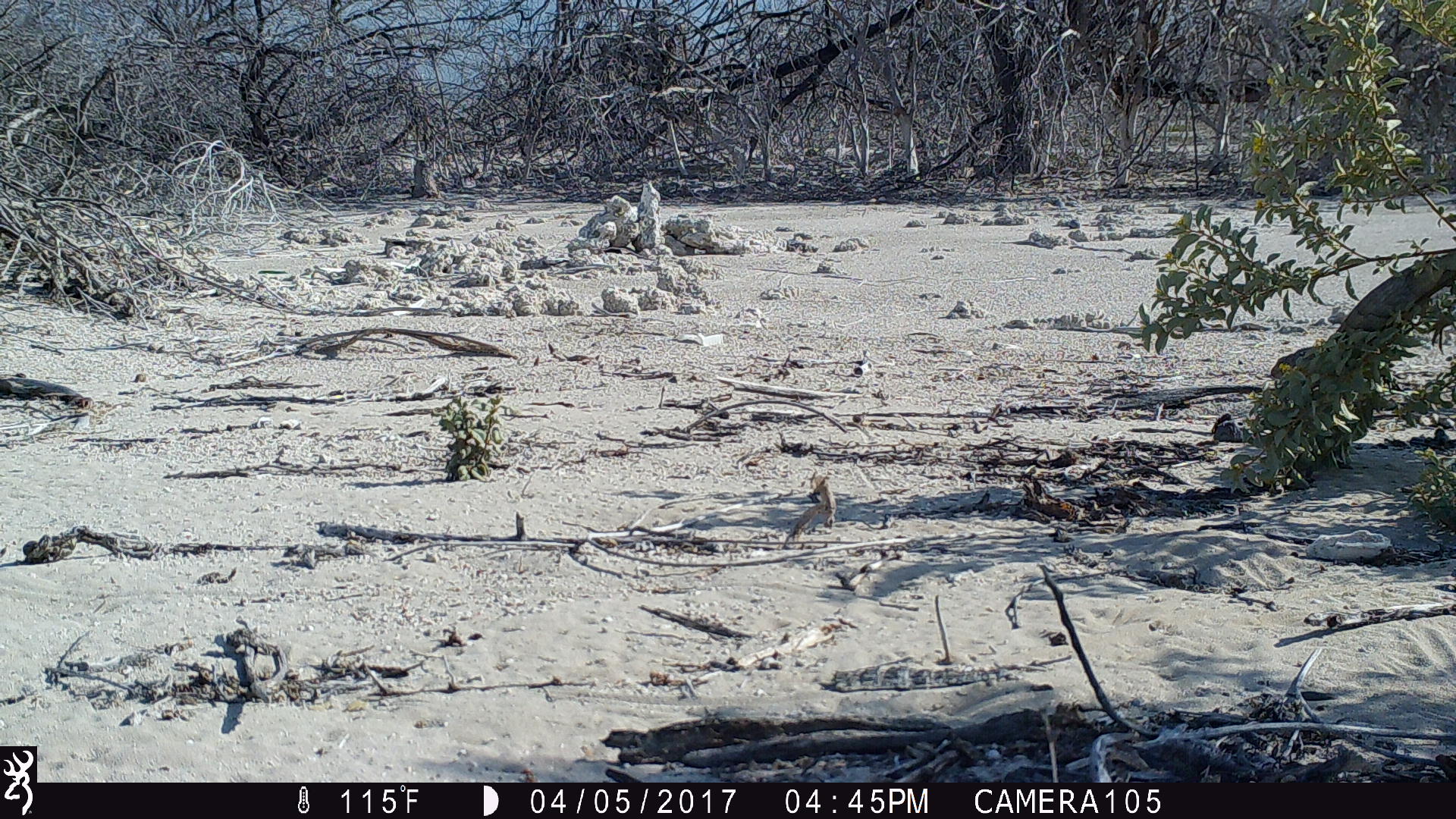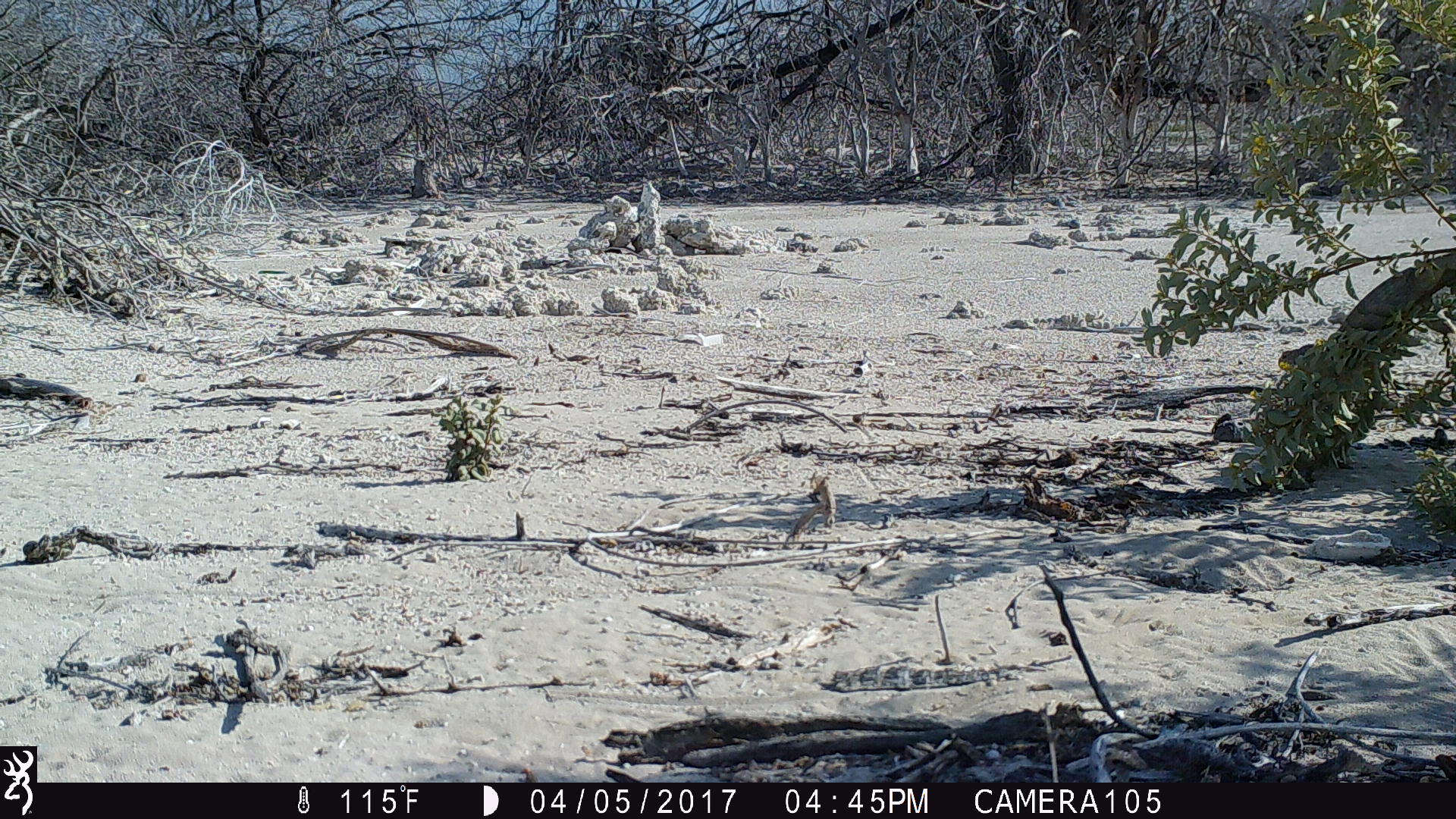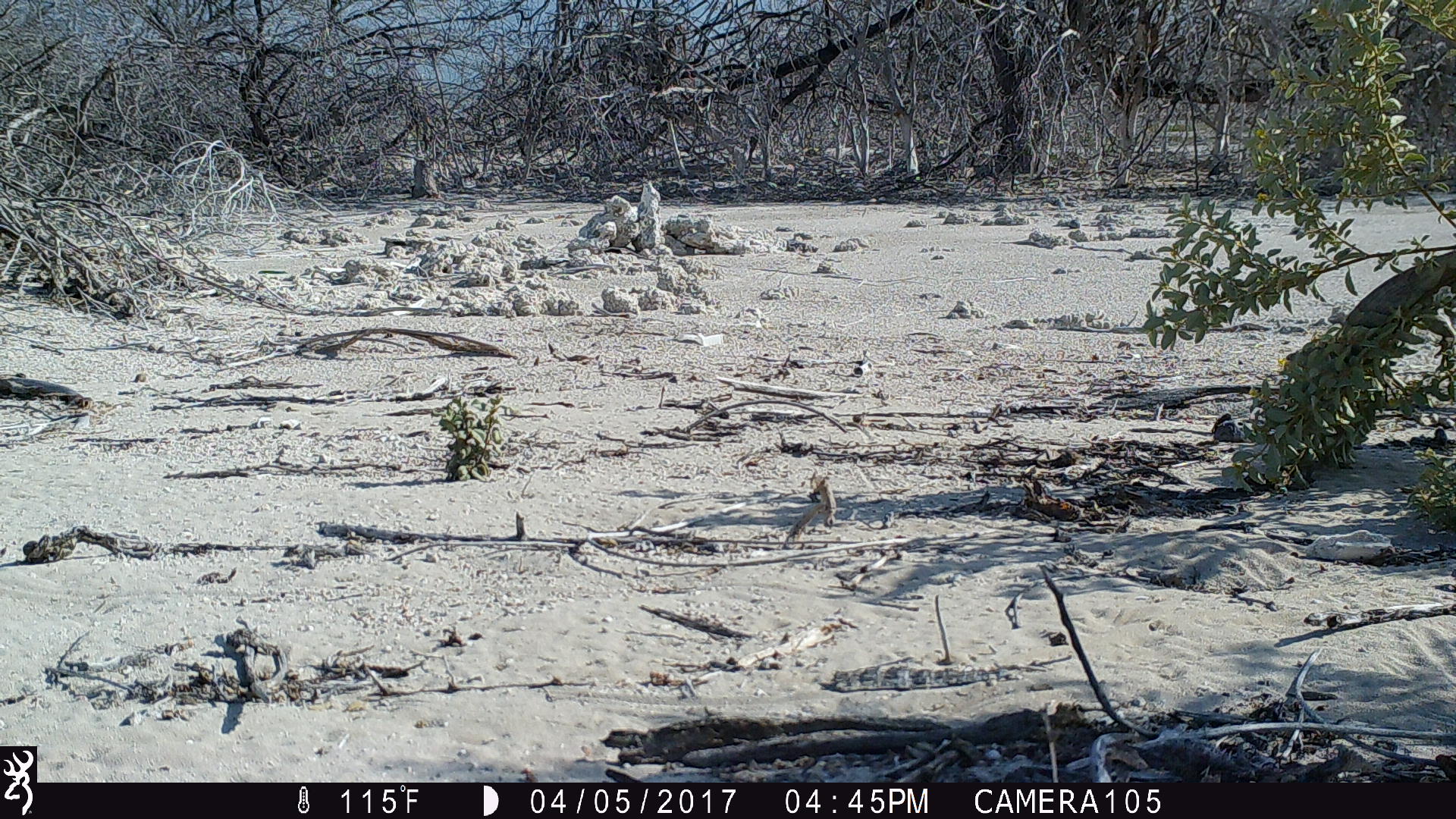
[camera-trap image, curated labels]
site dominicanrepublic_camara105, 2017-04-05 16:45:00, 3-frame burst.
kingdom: Animalia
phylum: Chordata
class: Reptilia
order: Squamata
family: Iguanidae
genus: Iguana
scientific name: Iguana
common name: typical iguanas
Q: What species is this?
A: Iguana (typical iguanas).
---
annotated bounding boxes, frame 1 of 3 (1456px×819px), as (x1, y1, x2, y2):
iguana: (1262, 246, 1456, 399)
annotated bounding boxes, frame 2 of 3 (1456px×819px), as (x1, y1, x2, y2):
iguana: (1270, 246, 1456, 372)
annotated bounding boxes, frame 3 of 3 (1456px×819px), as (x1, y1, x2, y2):
iguana: (1279, 237, 1456, 390)